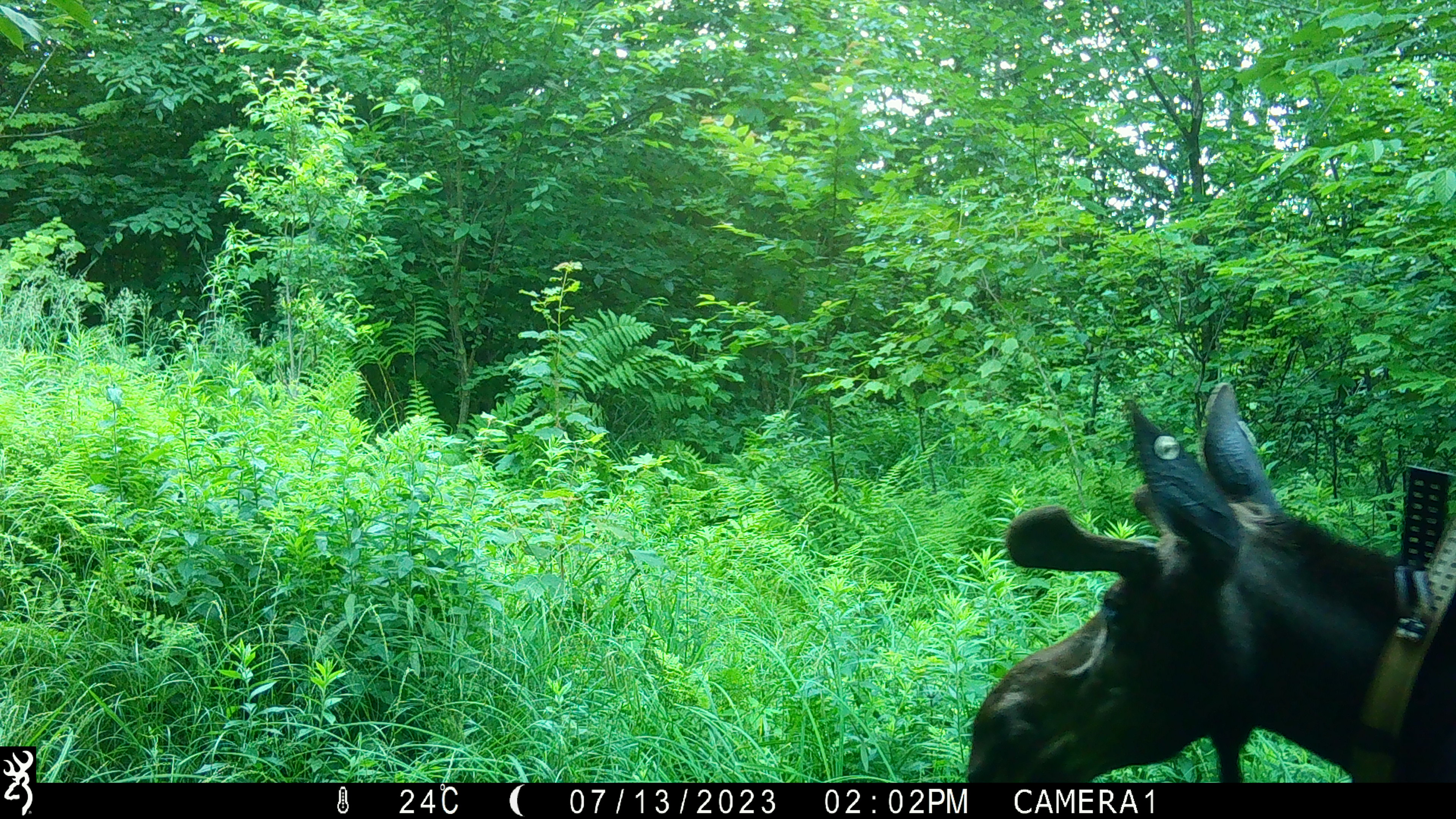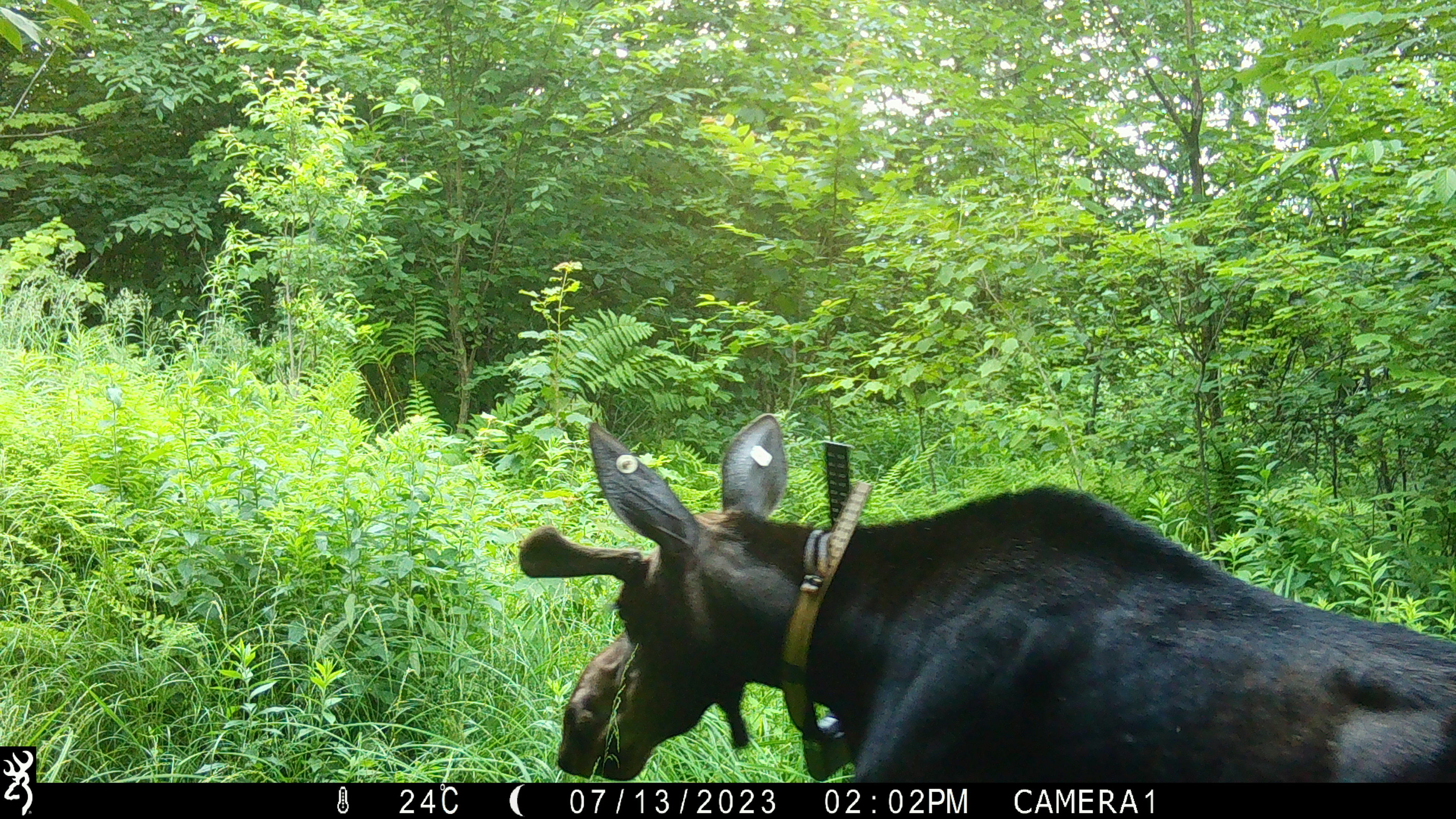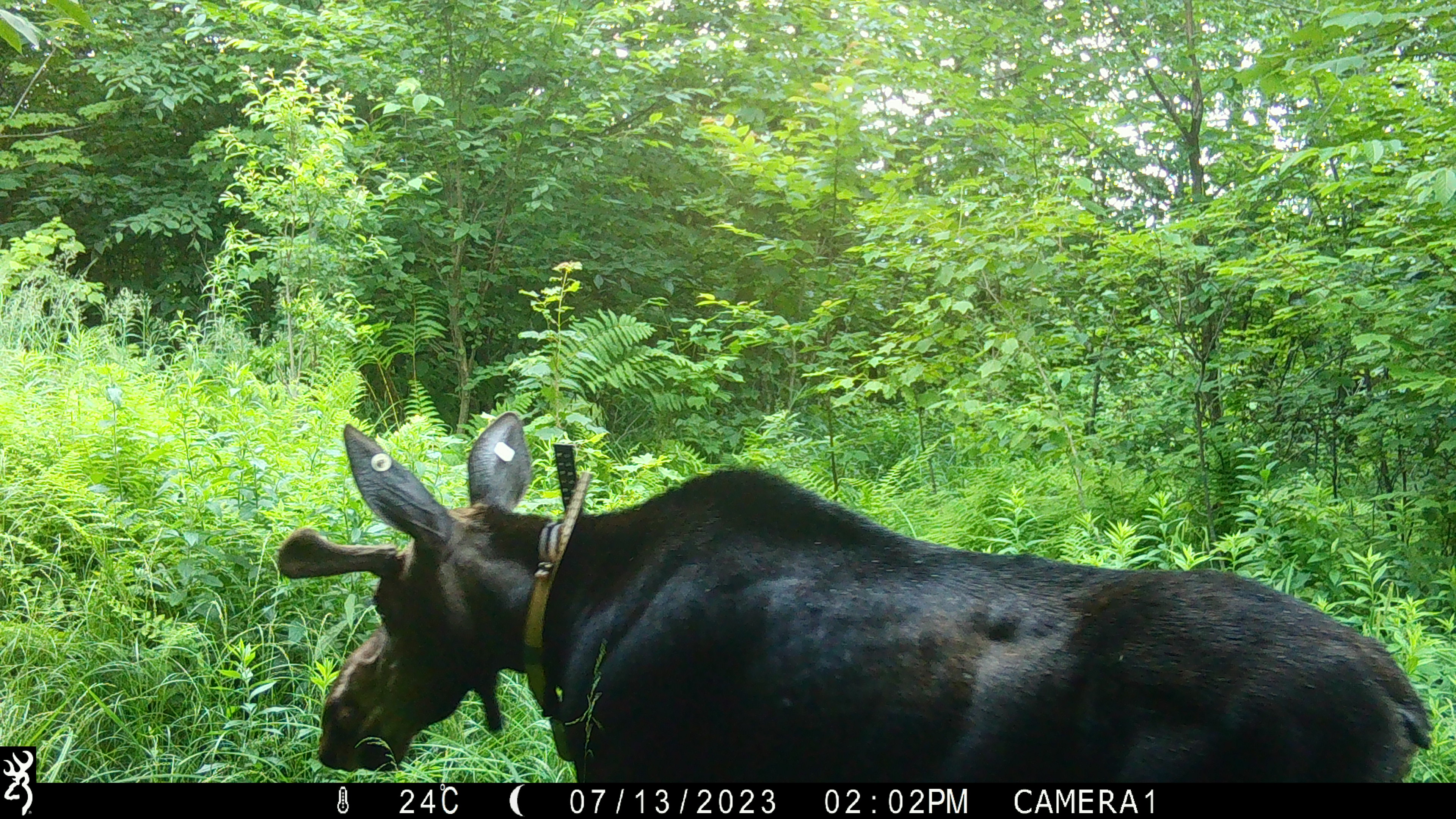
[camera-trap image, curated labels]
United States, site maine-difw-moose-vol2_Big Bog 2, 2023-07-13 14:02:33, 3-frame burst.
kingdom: Animalia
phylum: Chordata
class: Mammalia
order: Artiodactyla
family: Cervidae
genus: Alces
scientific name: Alces alces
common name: moose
Moose (Alces alces).